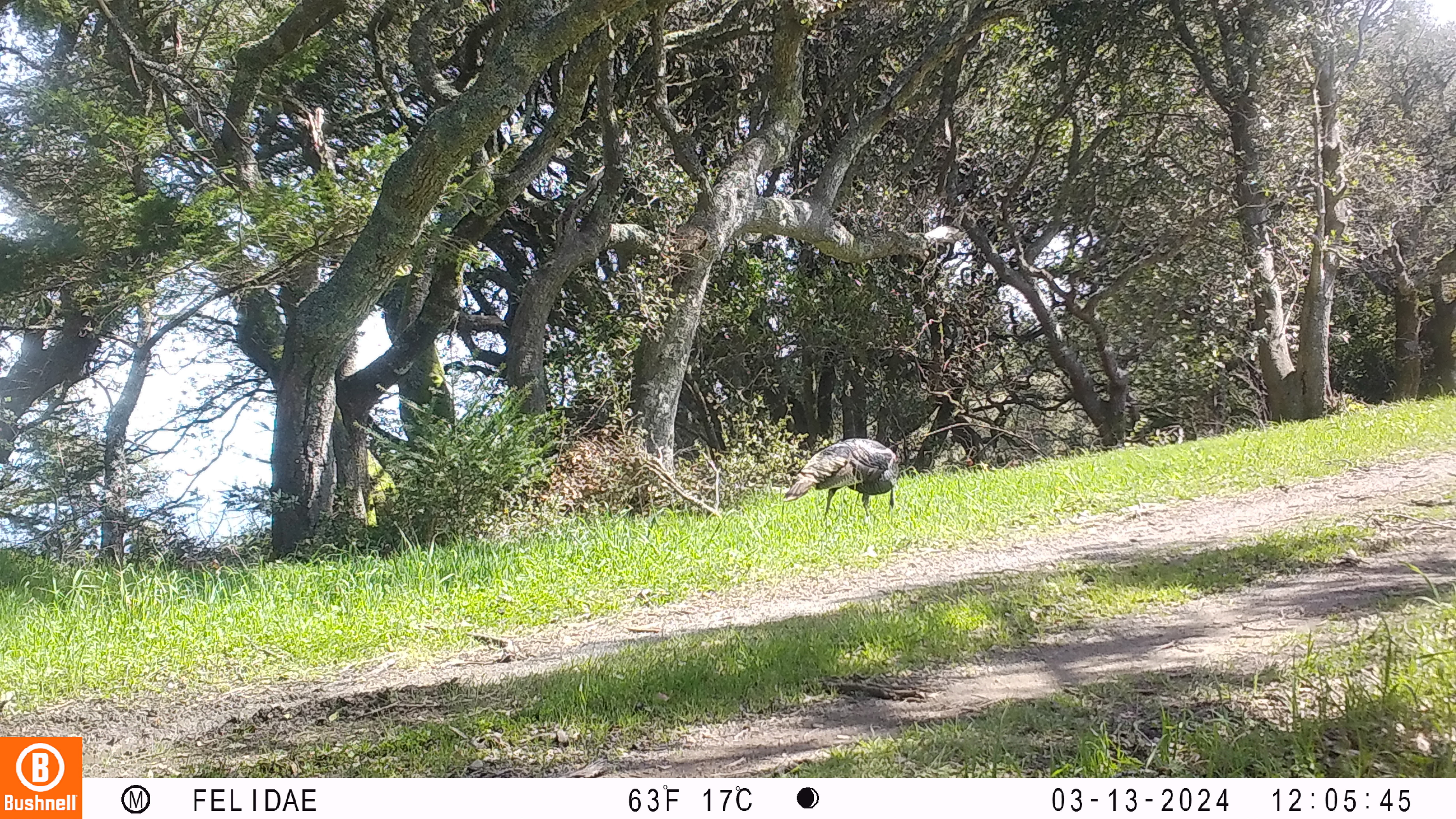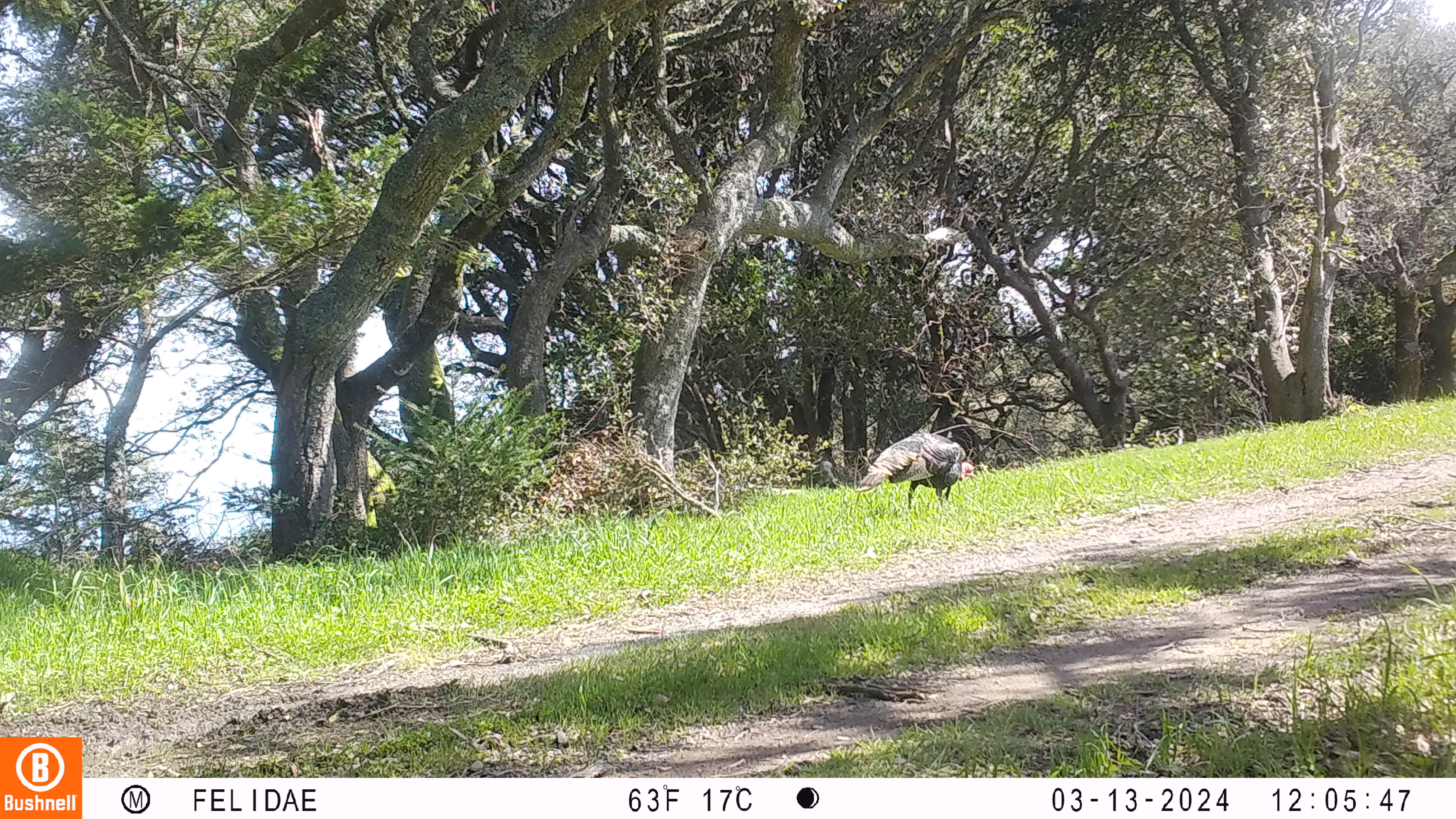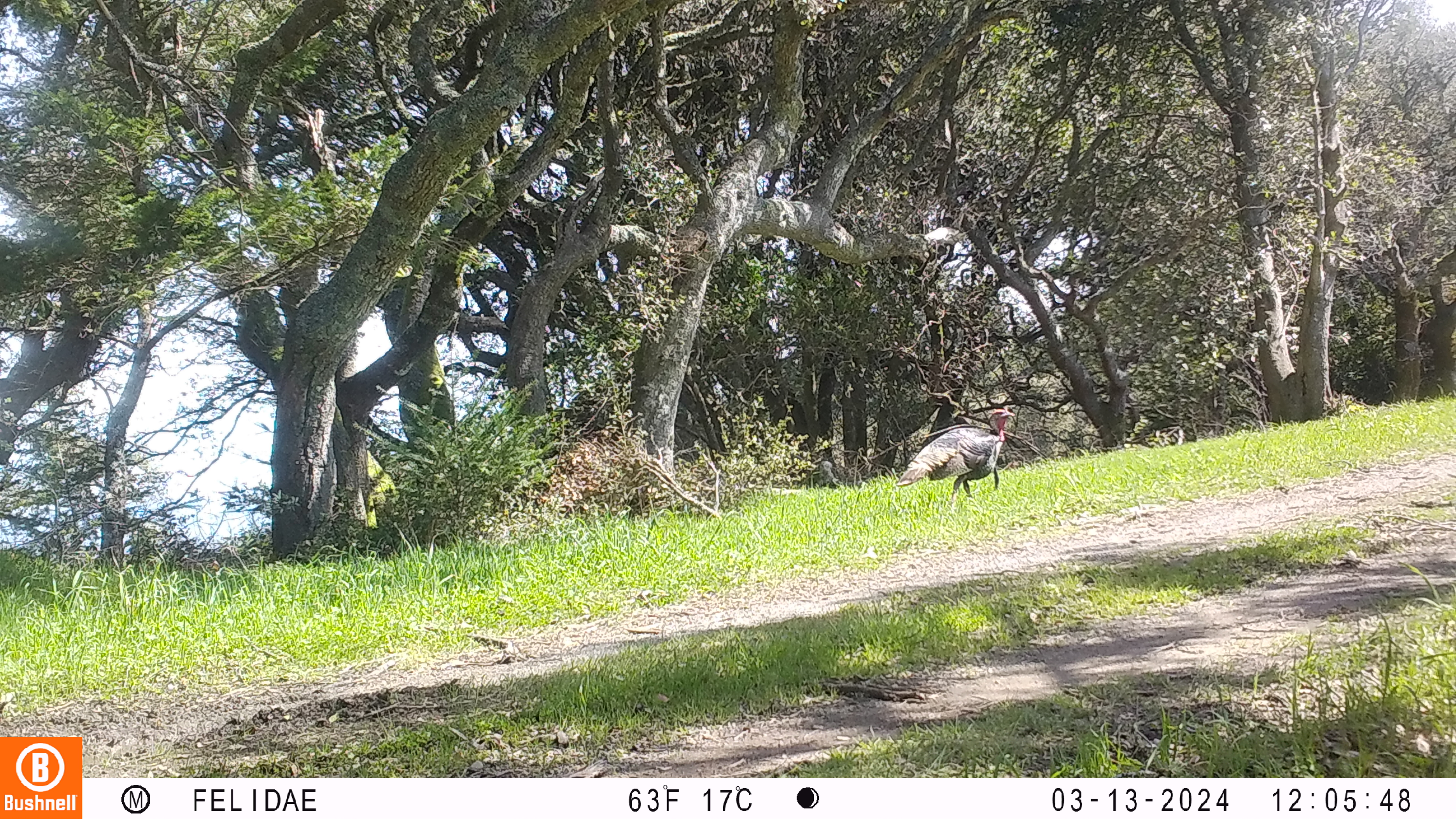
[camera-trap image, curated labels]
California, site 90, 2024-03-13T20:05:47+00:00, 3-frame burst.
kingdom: Animalia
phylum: Chordata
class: Aves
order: Galliformes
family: Phasianidae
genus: Meleagris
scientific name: Meleagris gallopavo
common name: turkey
Turkey (Meleagris gallopavo).